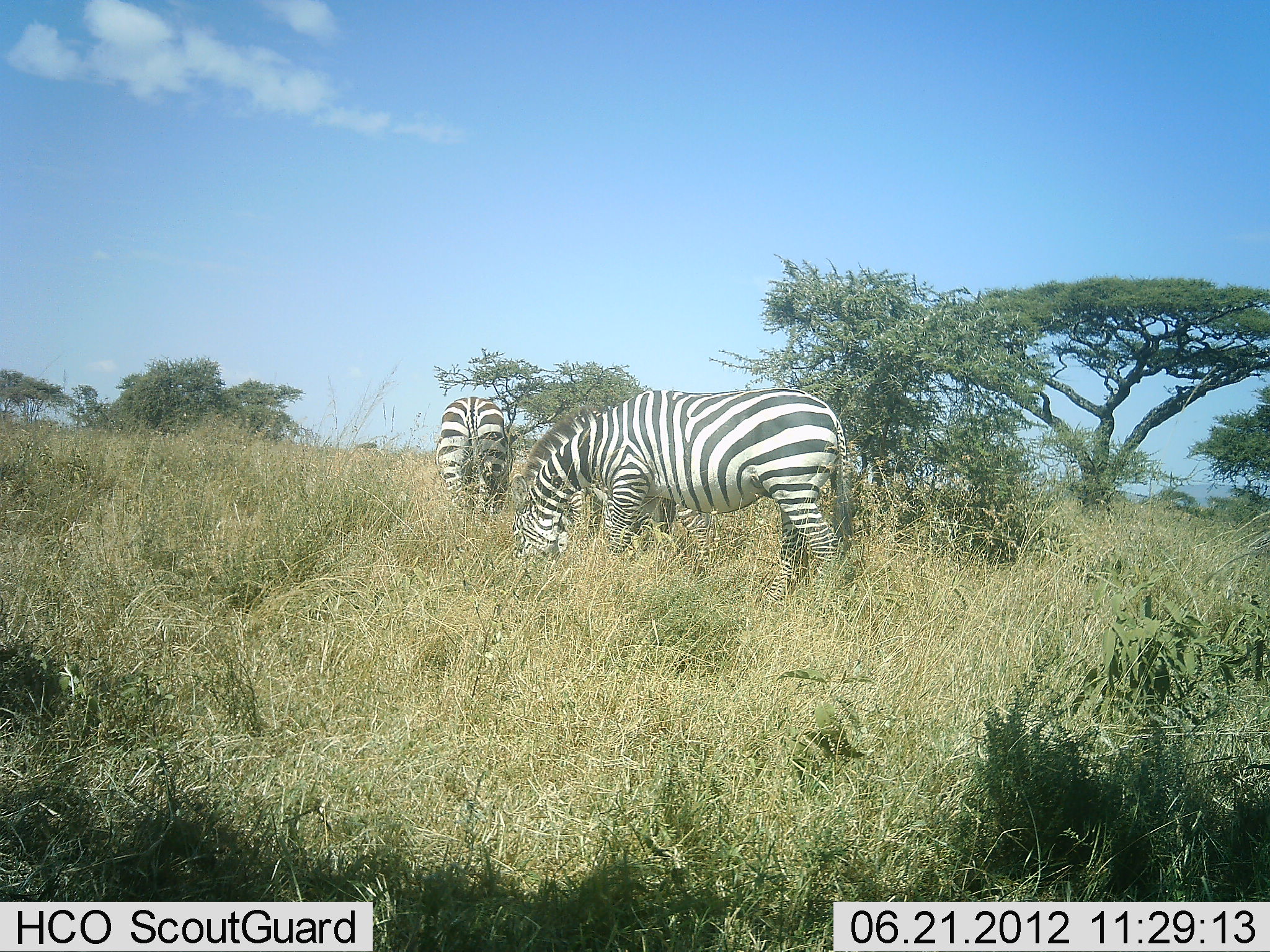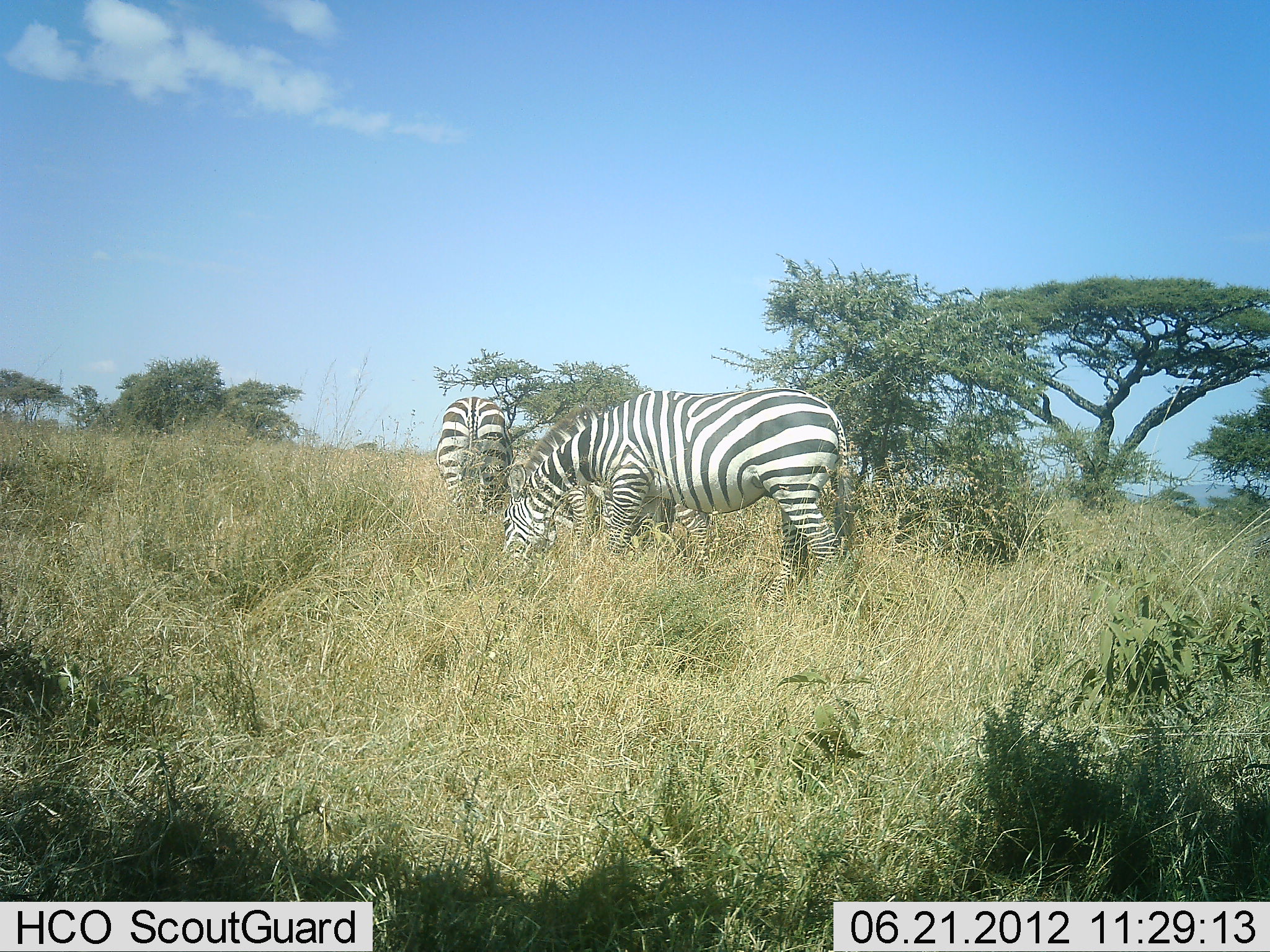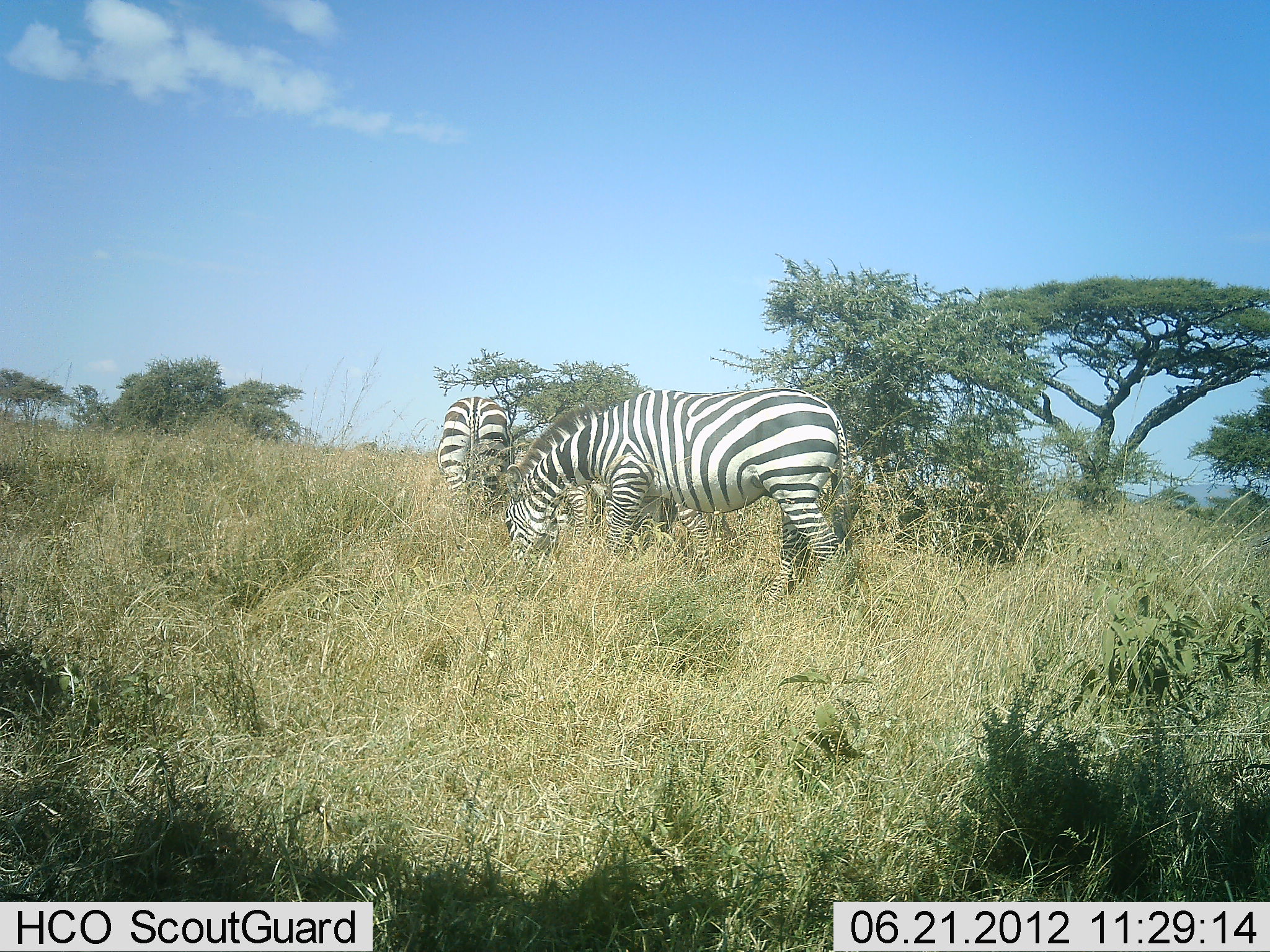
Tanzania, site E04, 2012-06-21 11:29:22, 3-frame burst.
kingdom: Animalia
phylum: Chordata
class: Mammalia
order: Perissodactyla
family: Equidae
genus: Equus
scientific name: Equus quagga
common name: plains zebra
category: zebra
Zebra (plains zebra) (Equus quagga), count 2. Behavior (volunteer vote fractions): standing 10%, resting 0%, moving 0%, interacting 0%. Young present (vote fraction): 0%. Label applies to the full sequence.